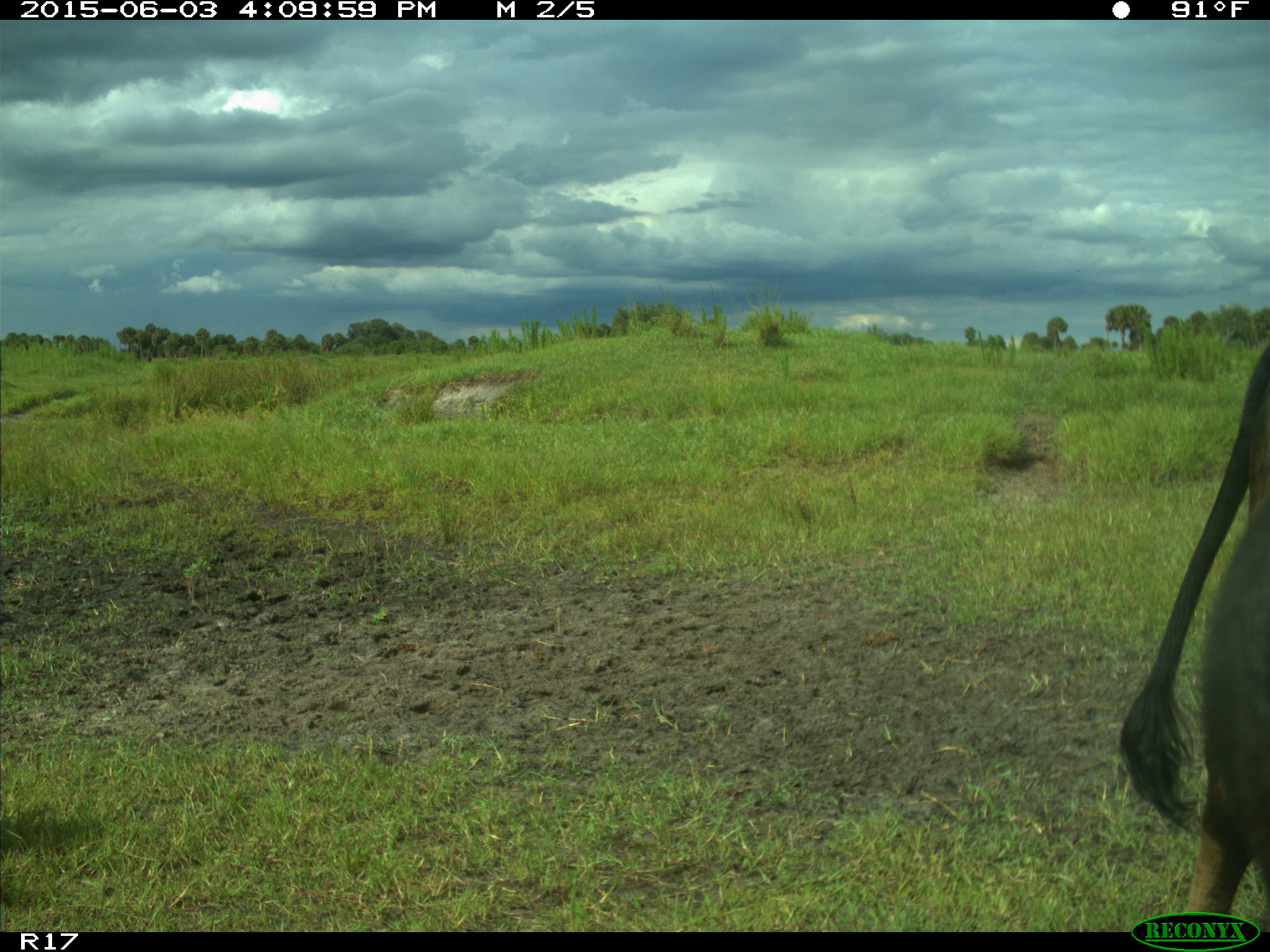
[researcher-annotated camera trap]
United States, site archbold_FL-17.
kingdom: Animalia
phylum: Chordata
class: Mammalia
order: Artiodactyla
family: Bovidae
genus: Bos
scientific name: Bos taurus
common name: domestic cow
Bos taurus (domestic cow).